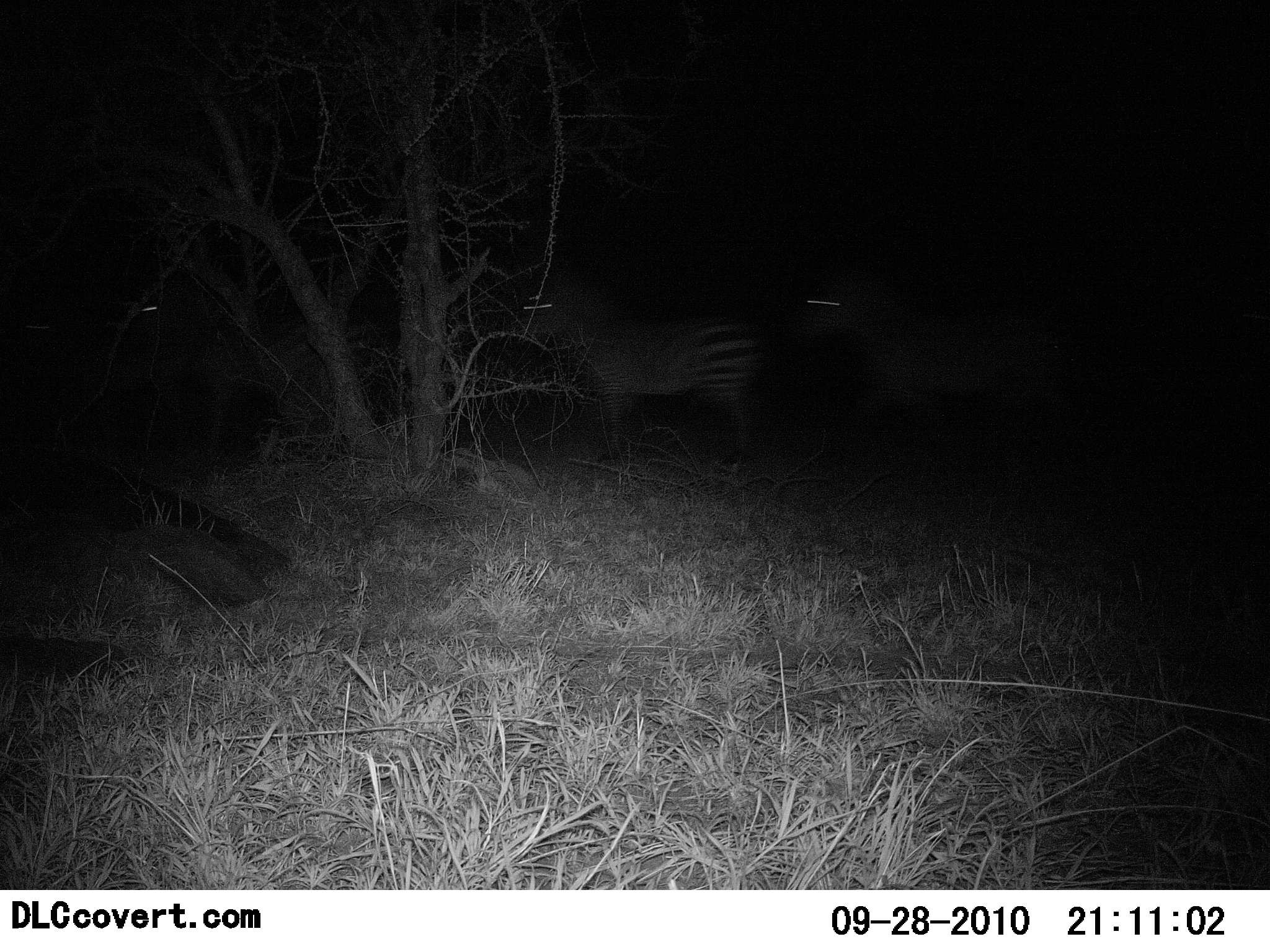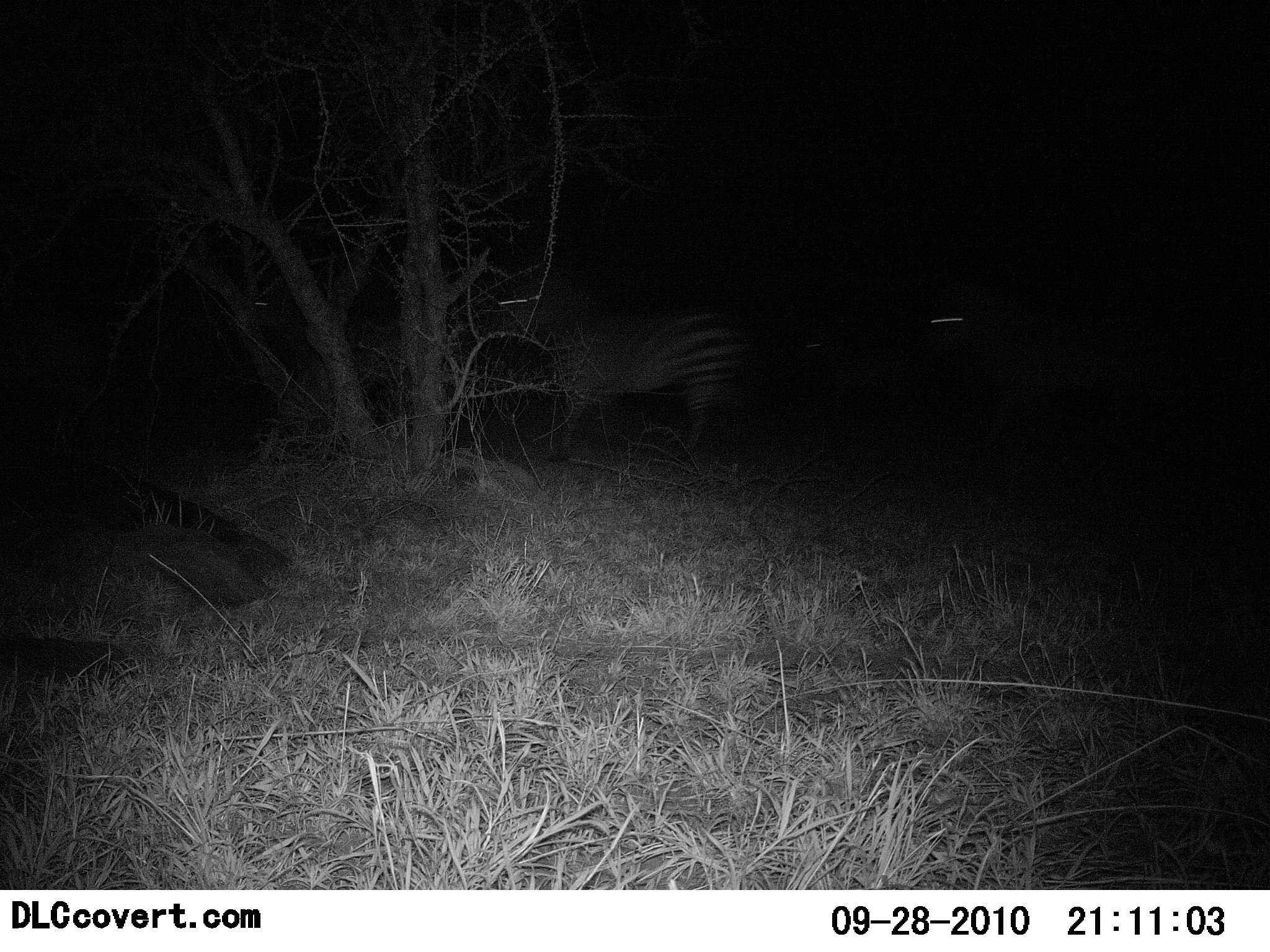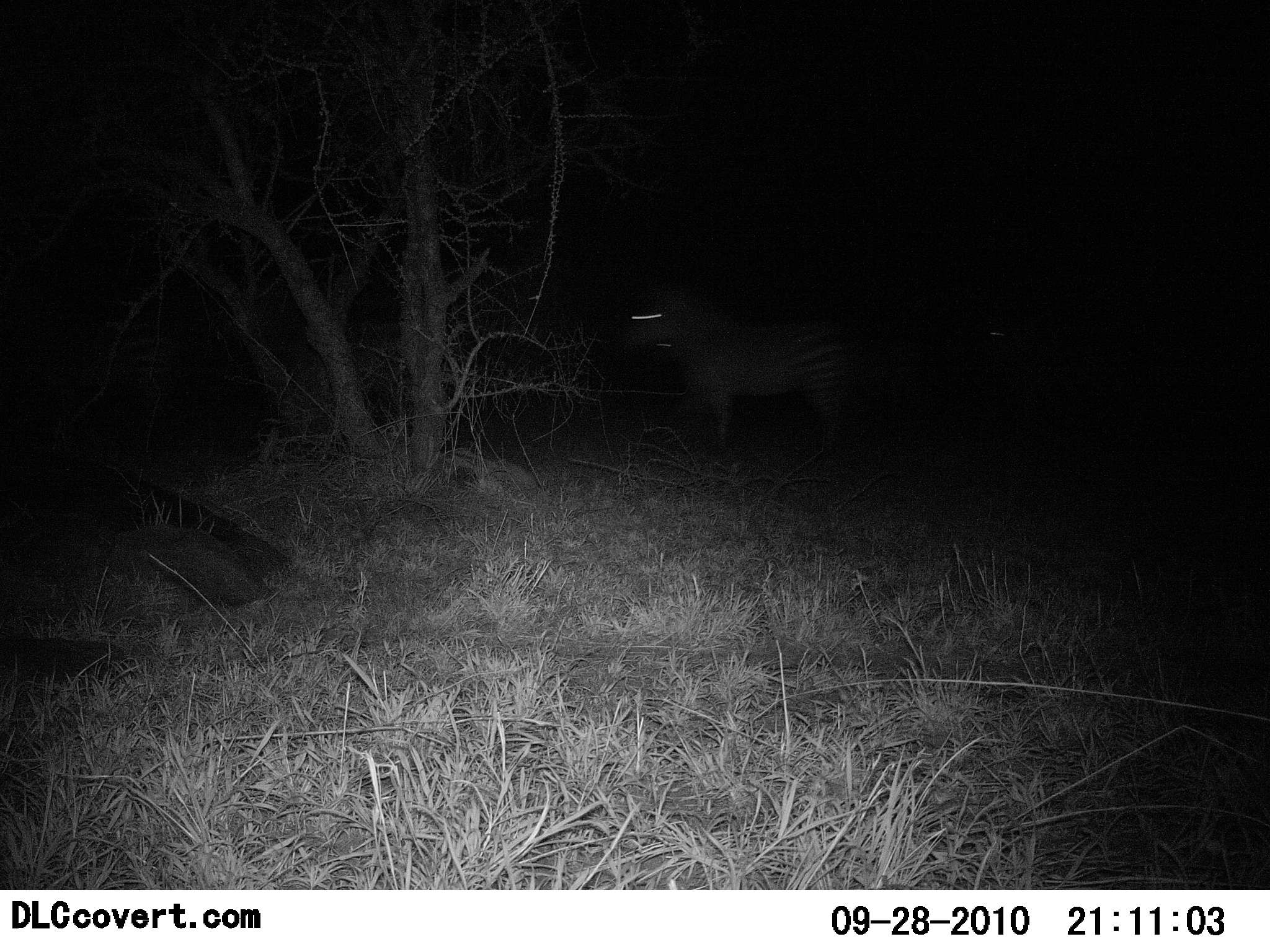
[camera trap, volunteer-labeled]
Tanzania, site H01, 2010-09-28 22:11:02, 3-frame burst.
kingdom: Animalia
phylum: Chordata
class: Mammalia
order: Perissodactyla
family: Equidae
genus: Equus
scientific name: Equus quagga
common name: plains zebra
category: zebra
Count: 3.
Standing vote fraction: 15%.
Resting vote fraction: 0%.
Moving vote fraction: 92%.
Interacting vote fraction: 0%.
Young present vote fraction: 0%.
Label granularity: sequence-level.